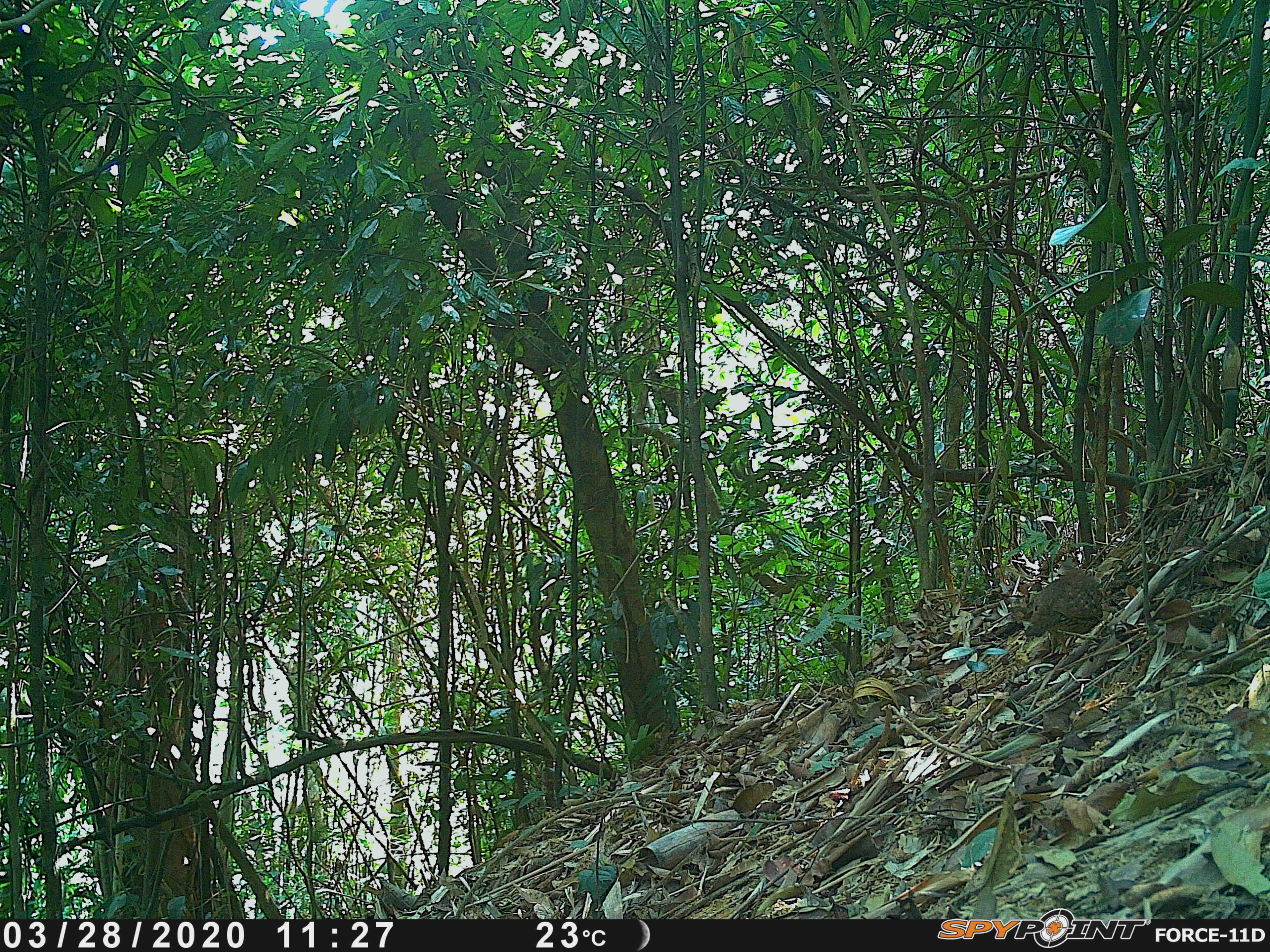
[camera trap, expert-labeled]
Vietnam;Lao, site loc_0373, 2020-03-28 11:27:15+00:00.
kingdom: Animalia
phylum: Chordata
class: Aves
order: Galliformes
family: Phasianidae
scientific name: Phasianidae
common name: partridge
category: unidentified partridge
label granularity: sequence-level